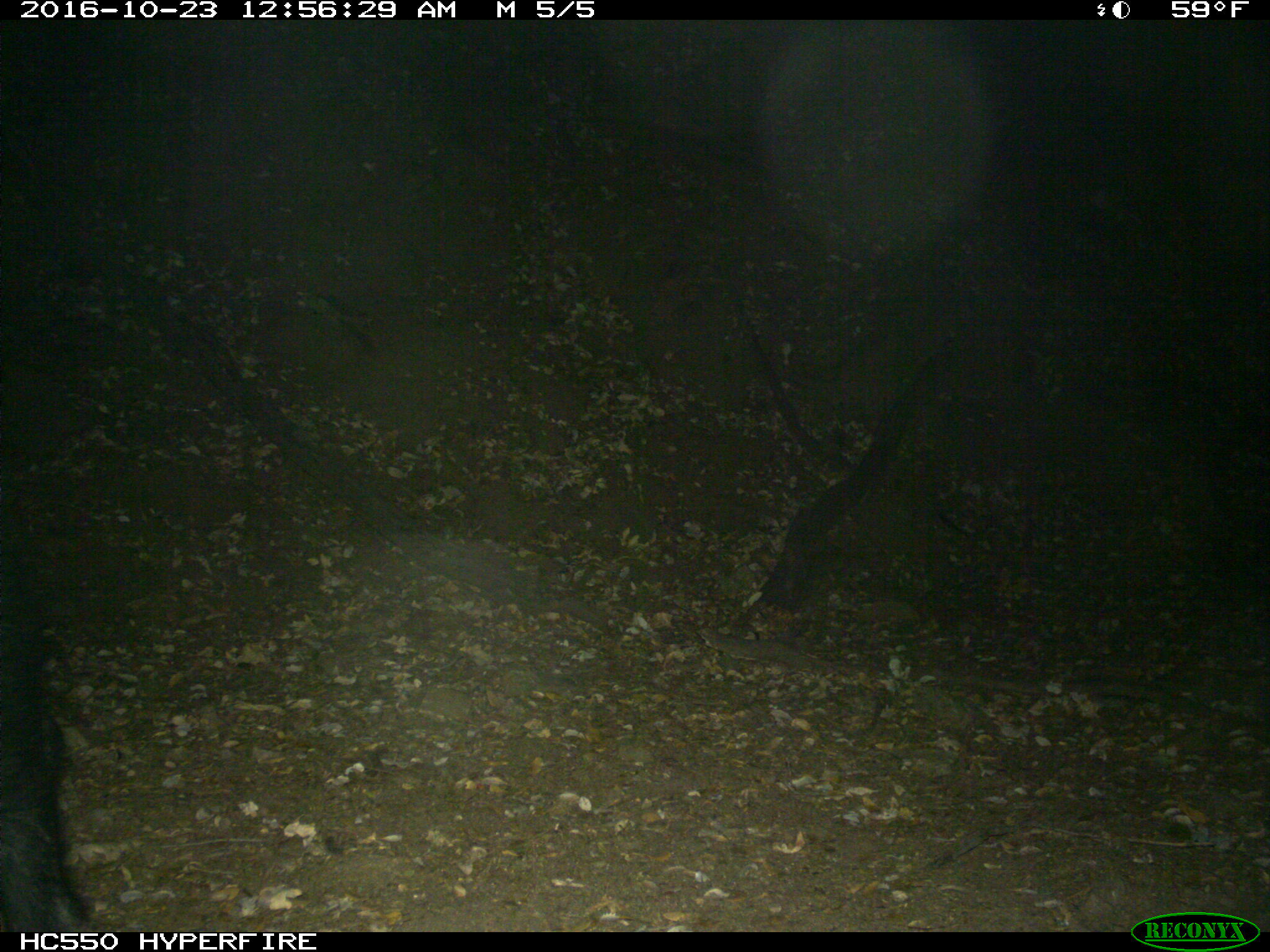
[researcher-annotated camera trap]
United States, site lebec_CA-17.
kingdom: Animalia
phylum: Chordata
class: Mammalia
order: Artiodactyla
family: Suidae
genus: Sus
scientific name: Sus scrofa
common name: wild boar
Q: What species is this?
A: Sus scrofa (wild boar).